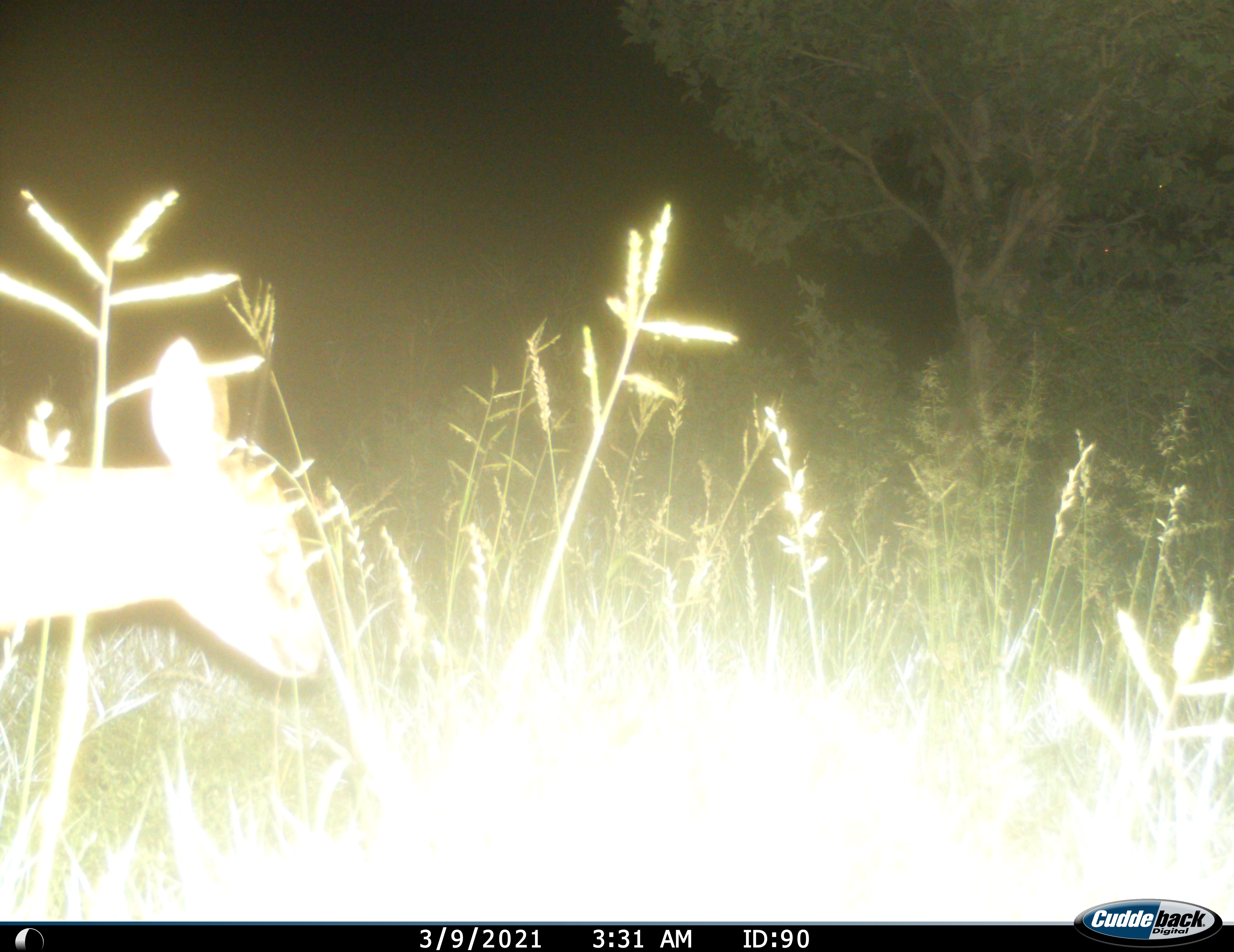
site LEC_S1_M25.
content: unidentified animal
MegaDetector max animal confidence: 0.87